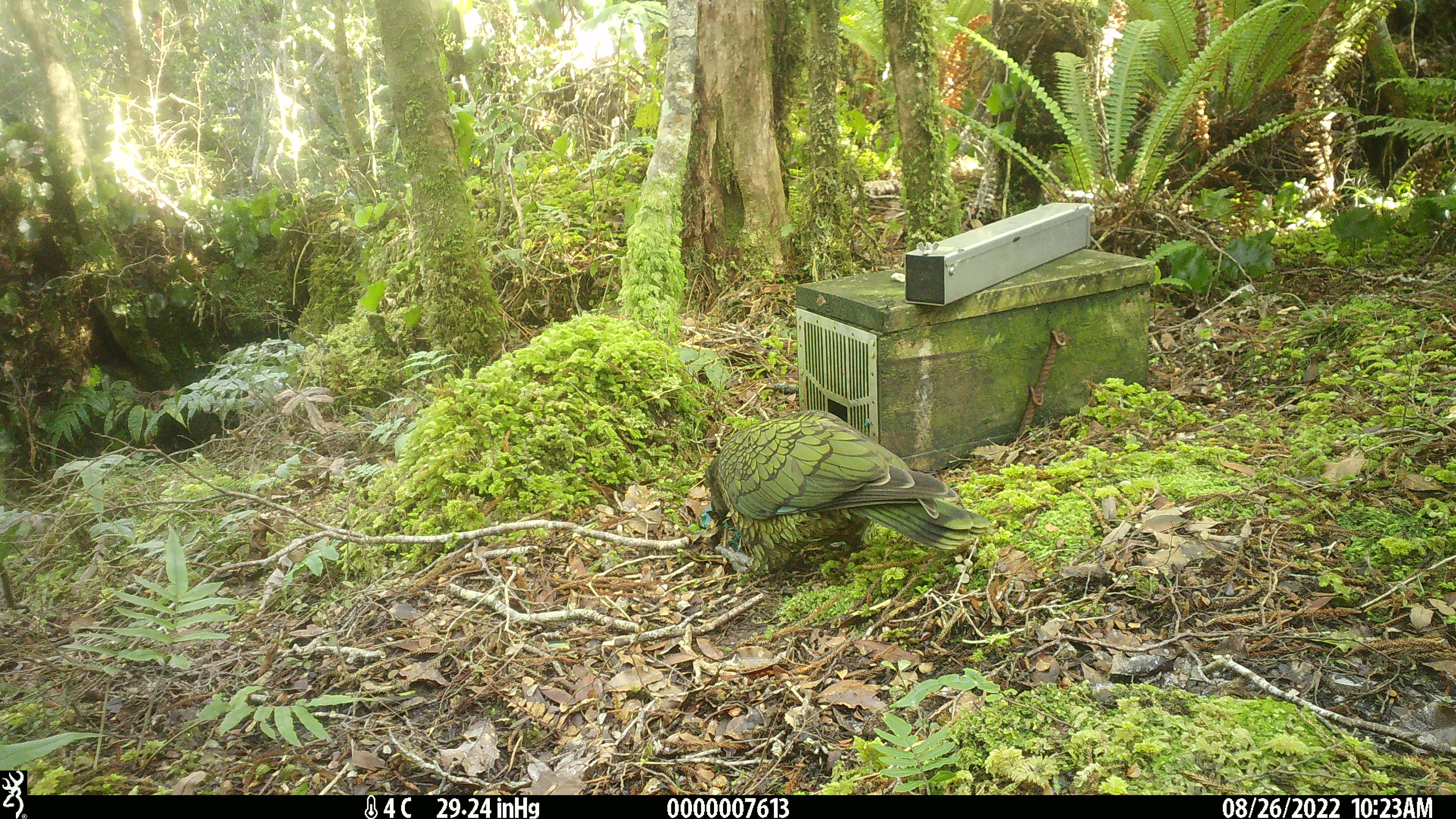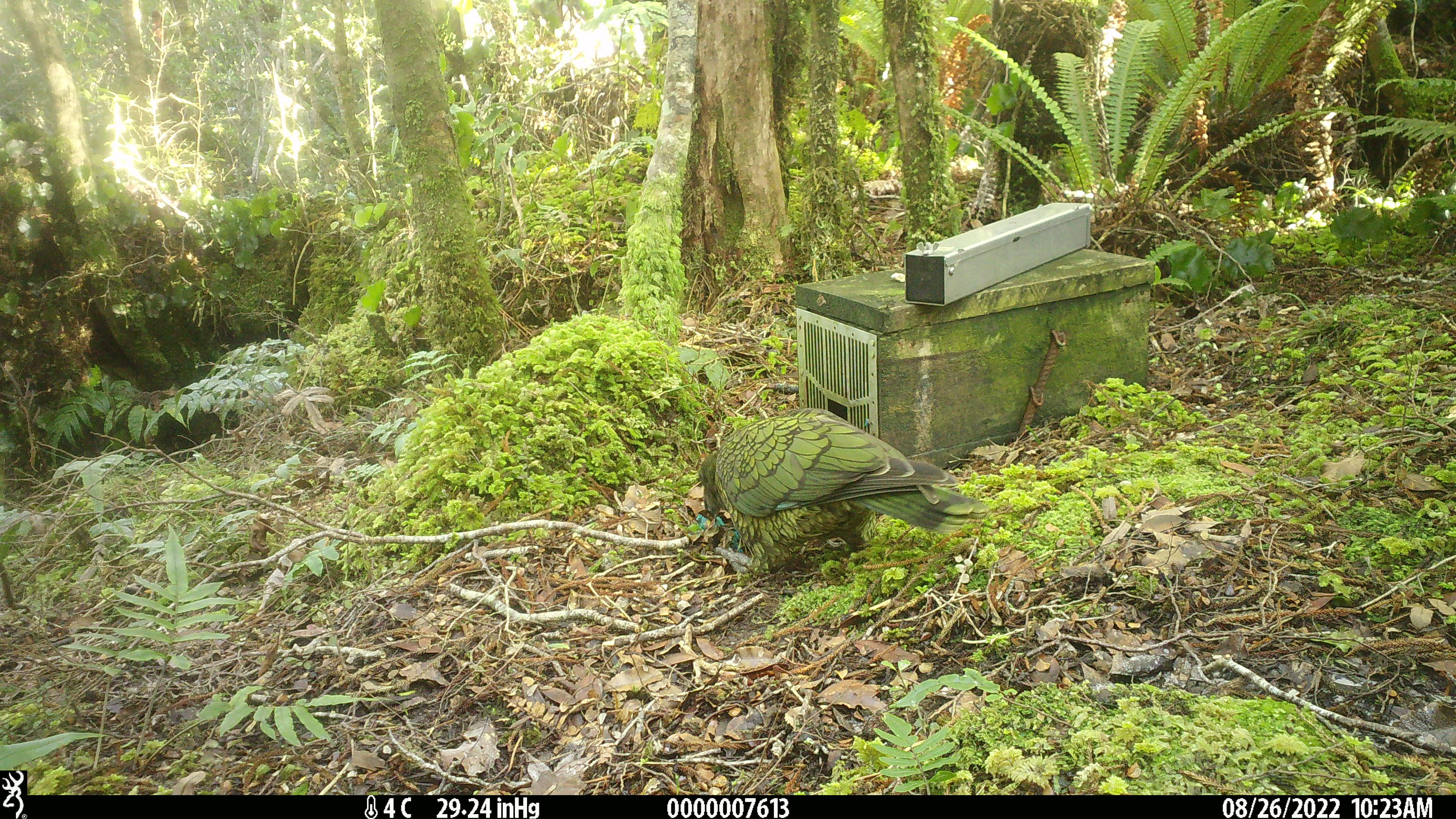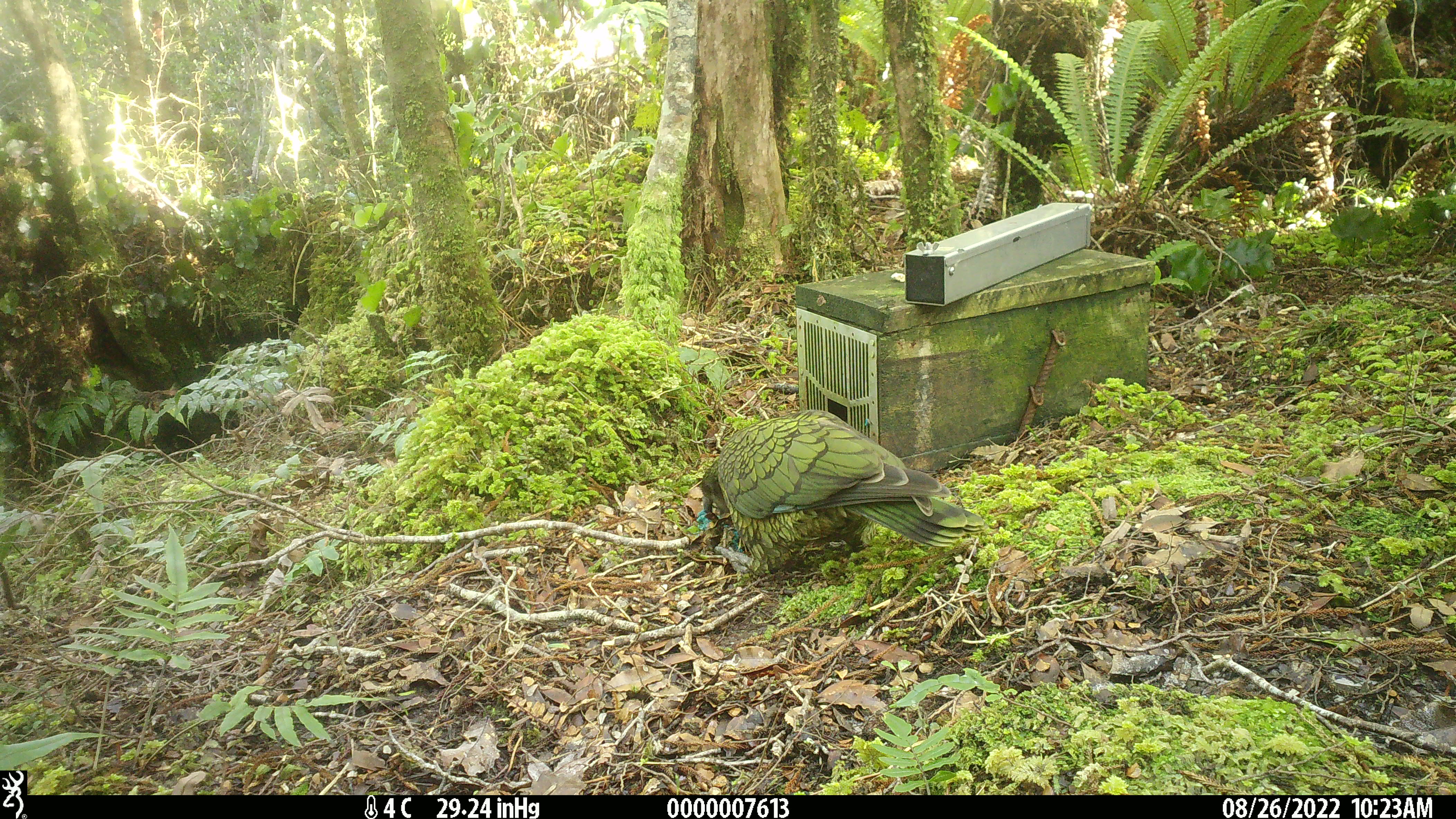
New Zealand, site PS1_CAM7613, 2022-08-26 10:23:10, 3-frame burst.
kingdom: Animalia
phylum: Chordata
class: Aves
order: Psittaciformes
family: Strigopidae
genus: Nestor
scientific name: Nestor notabilis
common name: kea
Kea (Nestor notabilis).